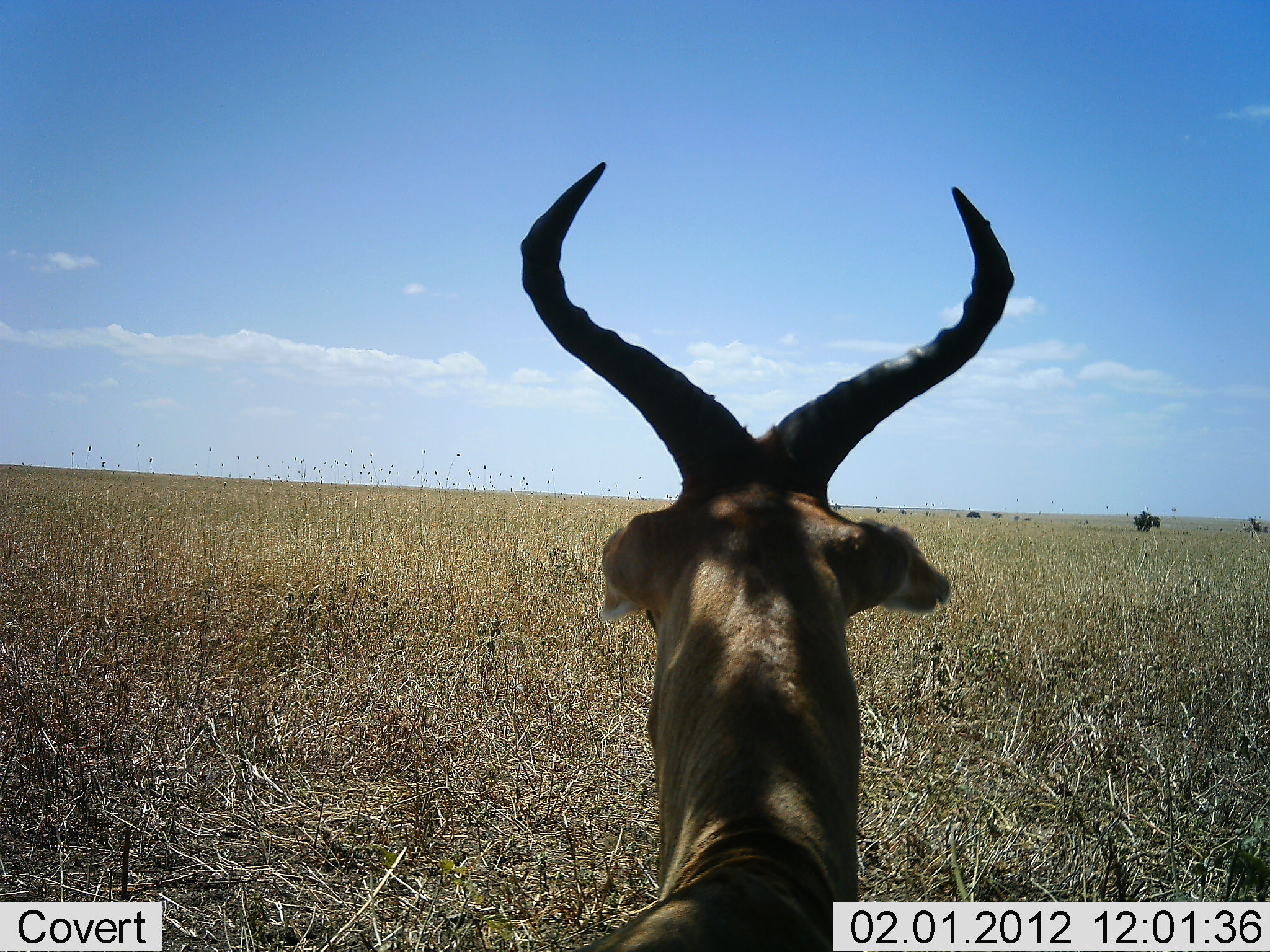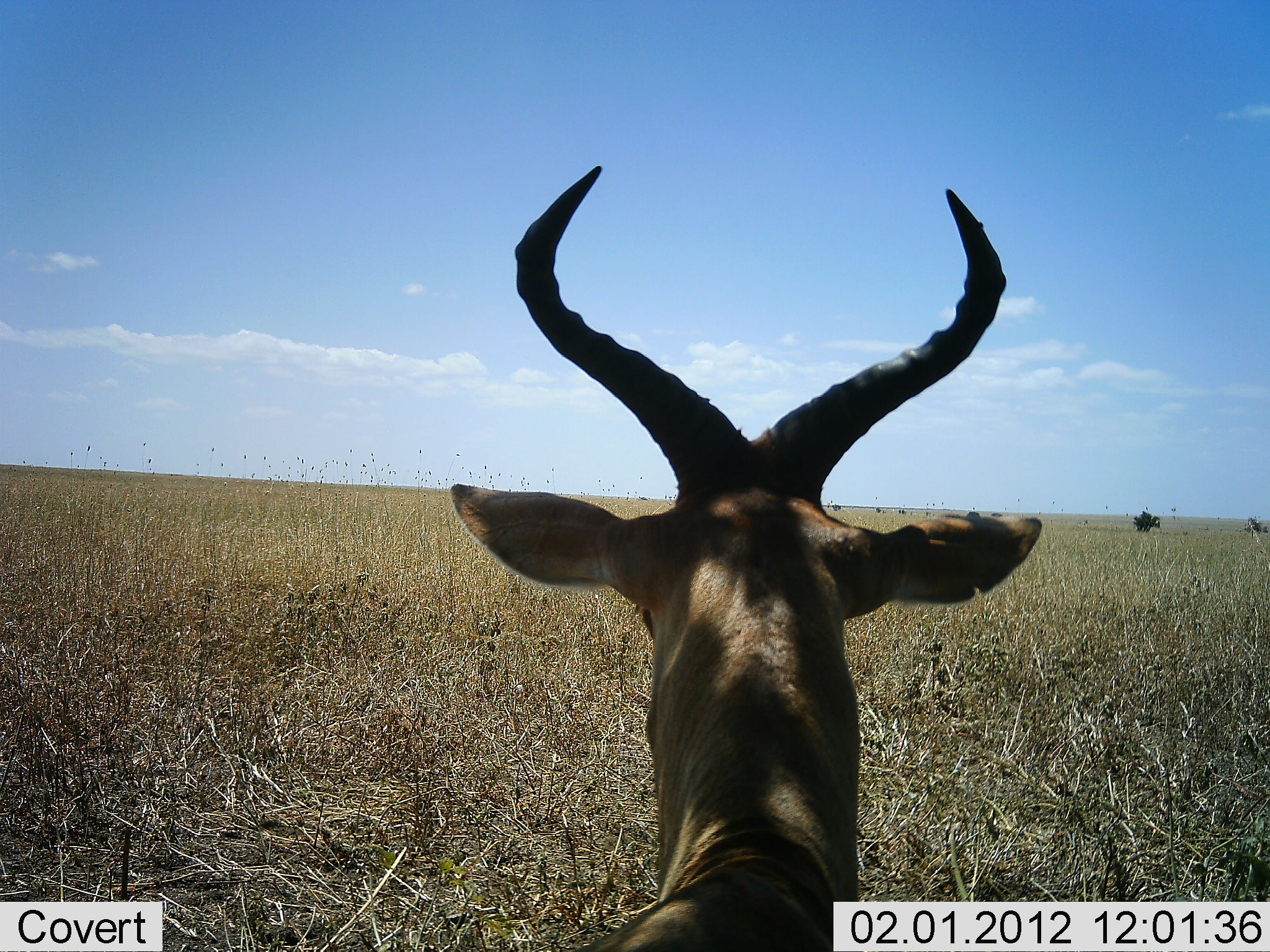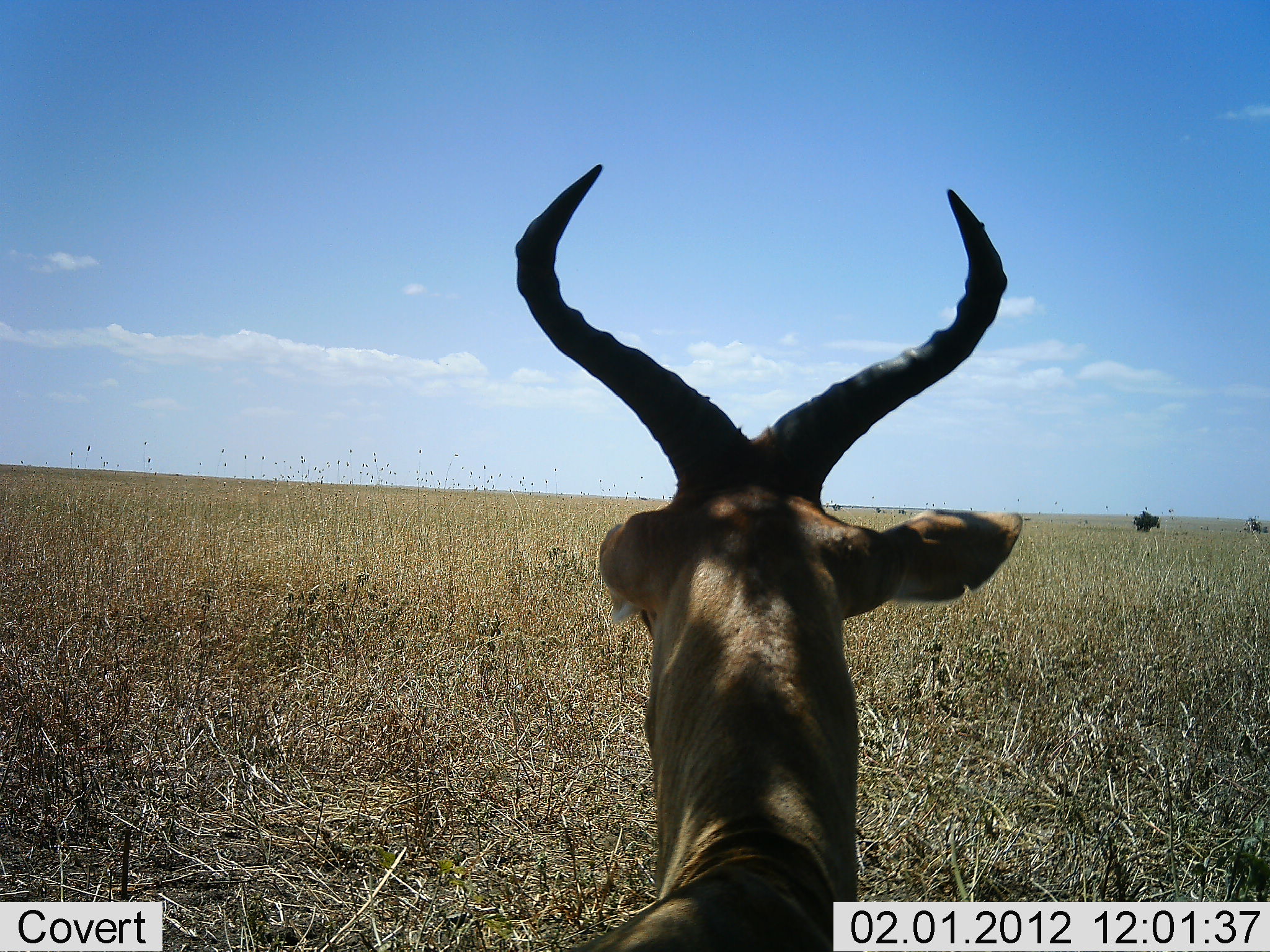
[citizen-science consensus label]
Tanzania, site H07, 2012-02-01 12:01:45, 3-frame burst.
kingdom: Animalia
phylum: Chordata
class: Mammalia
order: Artiodactyla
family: Bovidae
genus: Alcelaphus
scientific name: Alcelaphus buselaphus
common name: hartebeest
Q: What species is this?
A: Hartebeest (Alcelaphus buselaphus).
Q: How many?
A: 1.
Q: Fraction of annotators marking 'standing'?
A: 53%.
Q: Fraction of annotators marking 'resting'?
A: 53%.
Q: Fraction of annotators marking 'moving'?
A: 0%.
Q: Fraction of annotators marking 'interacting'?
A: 0%.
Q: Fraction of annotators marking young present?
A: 0%.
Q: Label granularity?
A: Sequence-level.